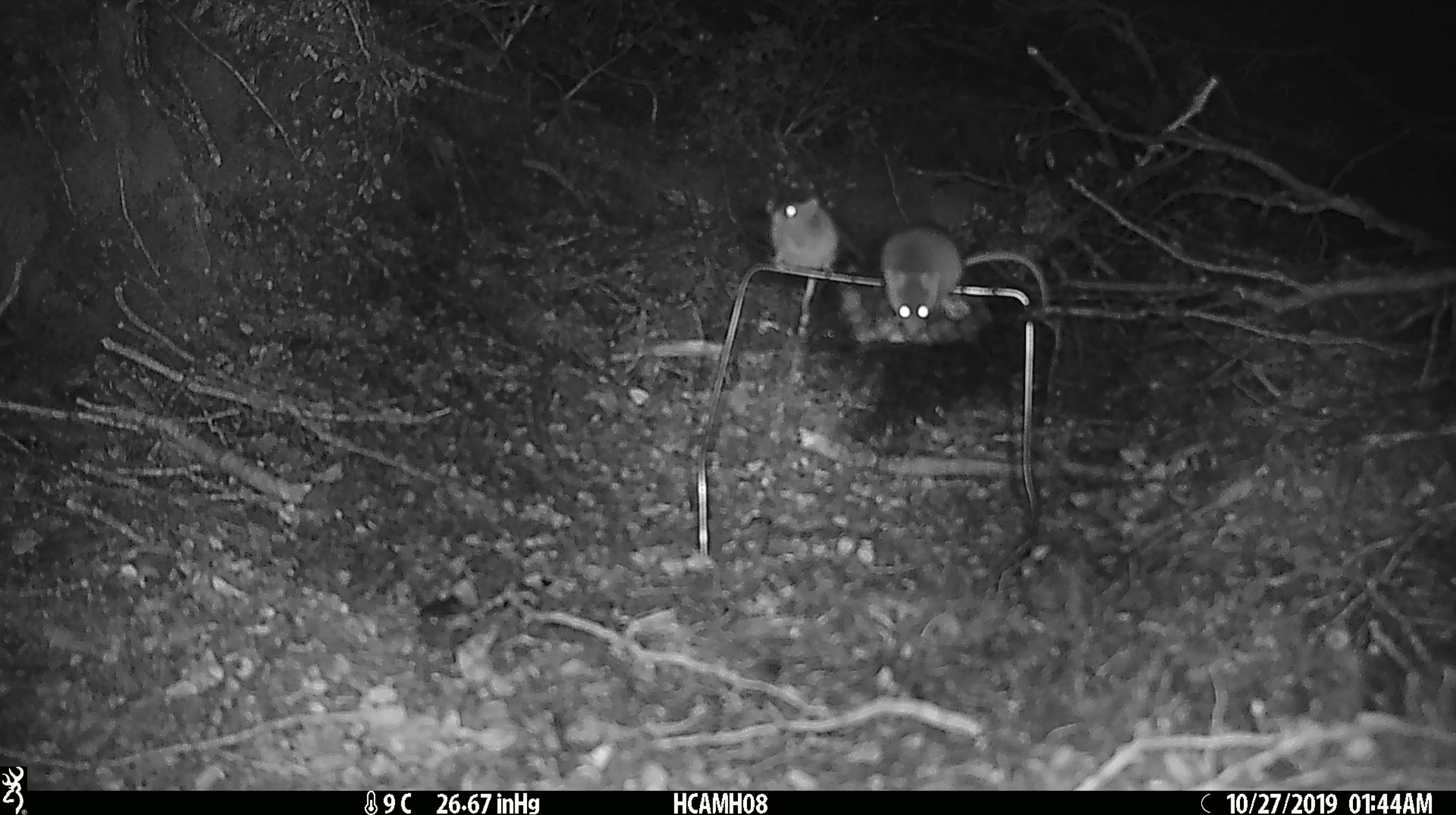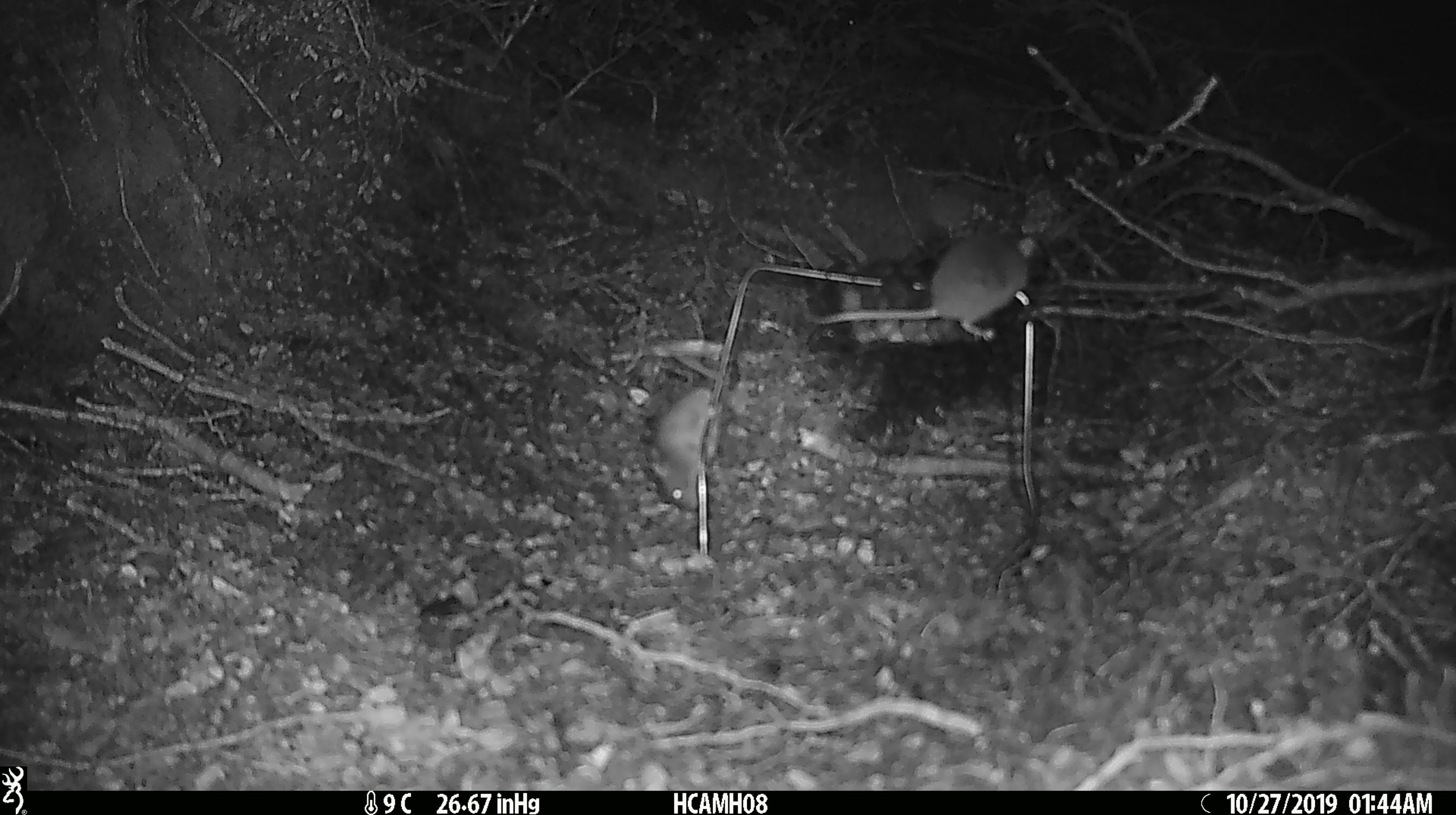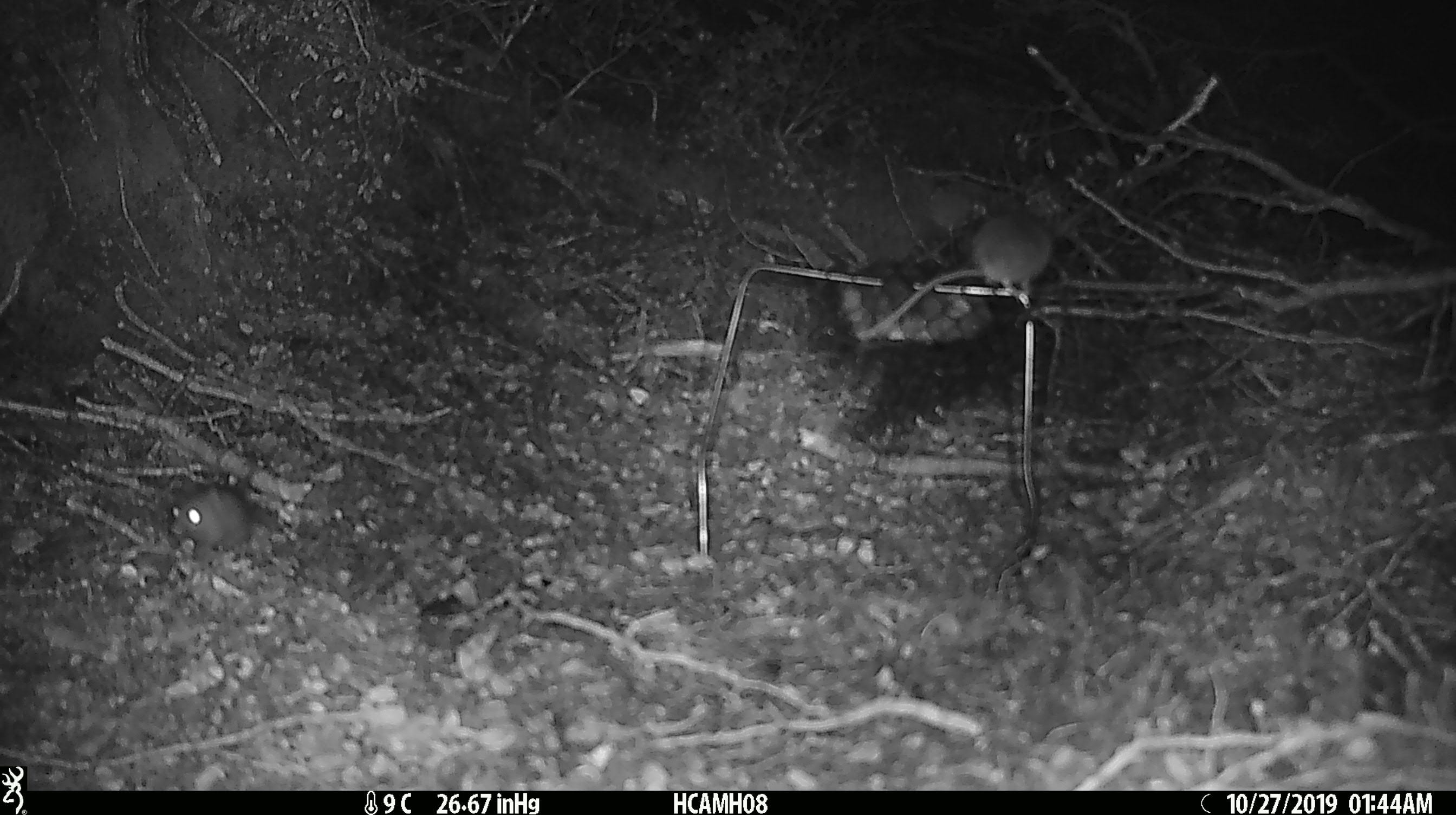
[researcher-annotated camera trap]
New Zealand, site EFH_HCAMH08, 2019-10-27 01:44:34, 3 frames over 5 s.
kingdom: Animalia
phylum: Chordata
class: Mammalia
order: Rodentia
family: Muridae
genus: Mus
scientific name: Mus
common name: mouse